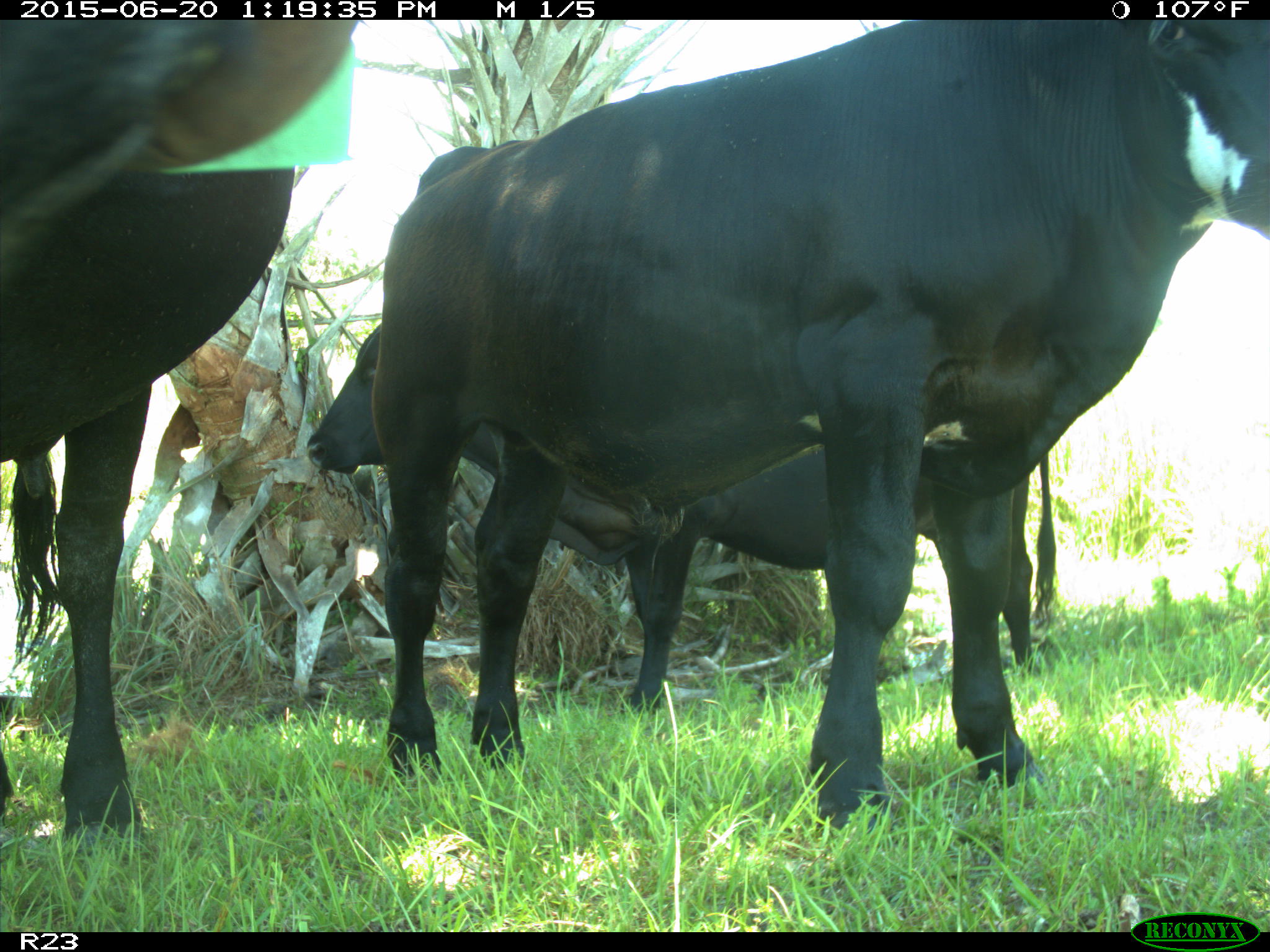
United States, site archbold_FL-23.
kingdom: Animalia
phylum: Chordata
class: Mammalia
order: Artiodactyla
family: Bovidae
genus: Bos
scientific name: Bos taurus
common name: domestic cow